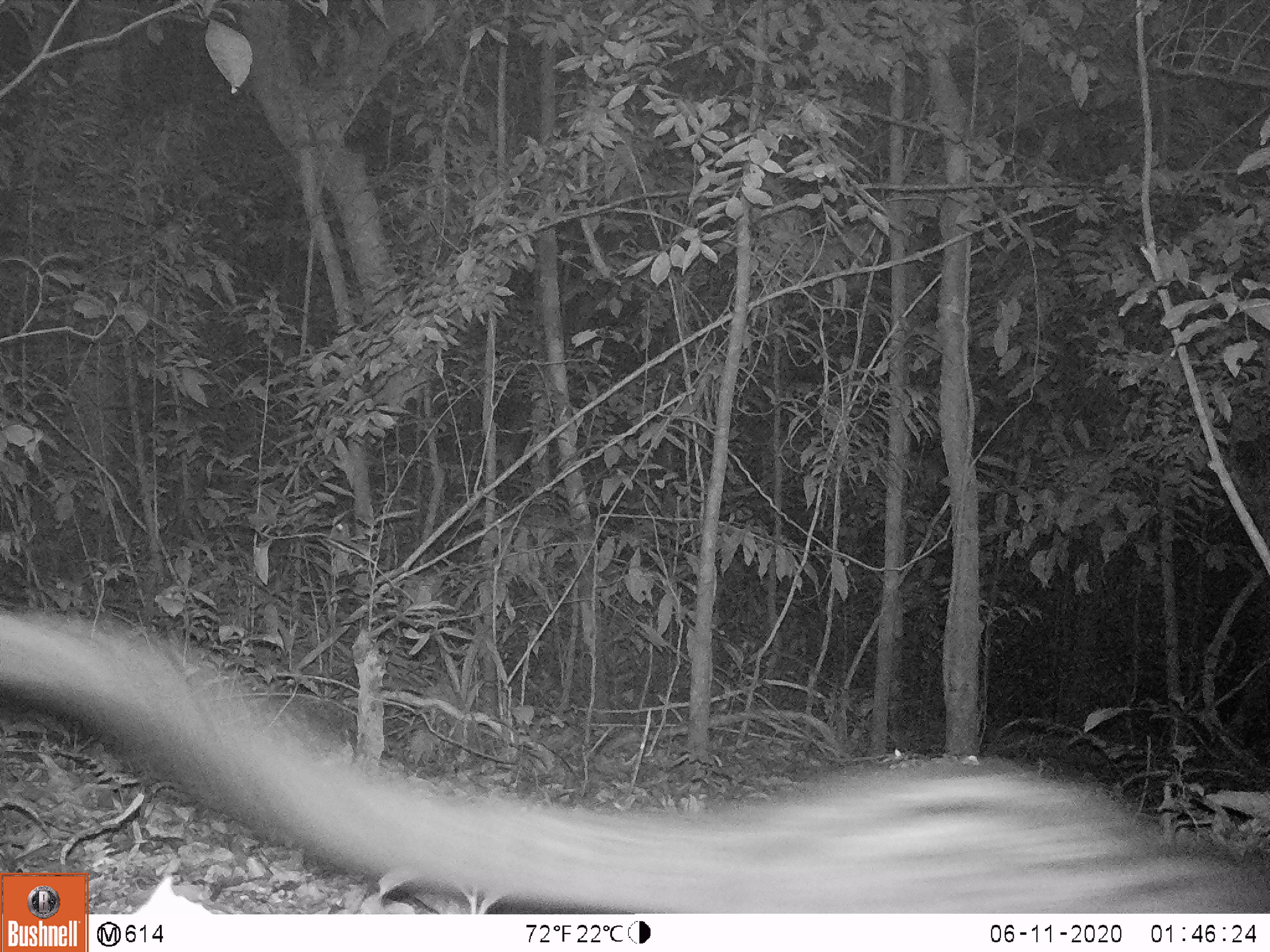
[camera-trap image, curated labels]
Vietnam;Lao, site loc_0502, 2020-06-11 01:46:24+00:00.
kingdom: Animalia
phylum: Chordata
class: Mammalia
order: Carnivora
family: Viverridae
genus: Paradoxurus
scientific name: Paradoxurus hermaphroditus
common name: common palm civet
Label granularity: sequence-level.